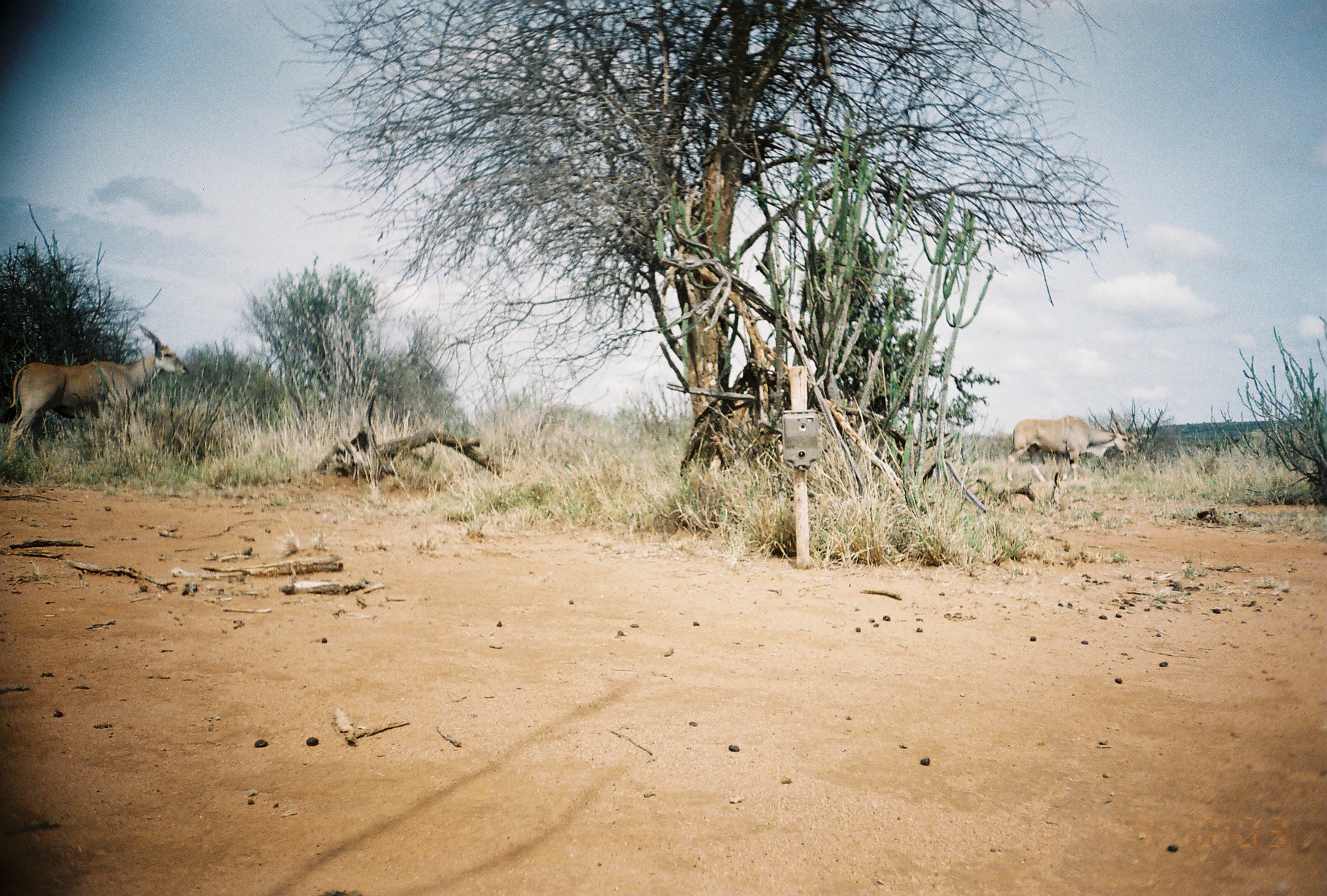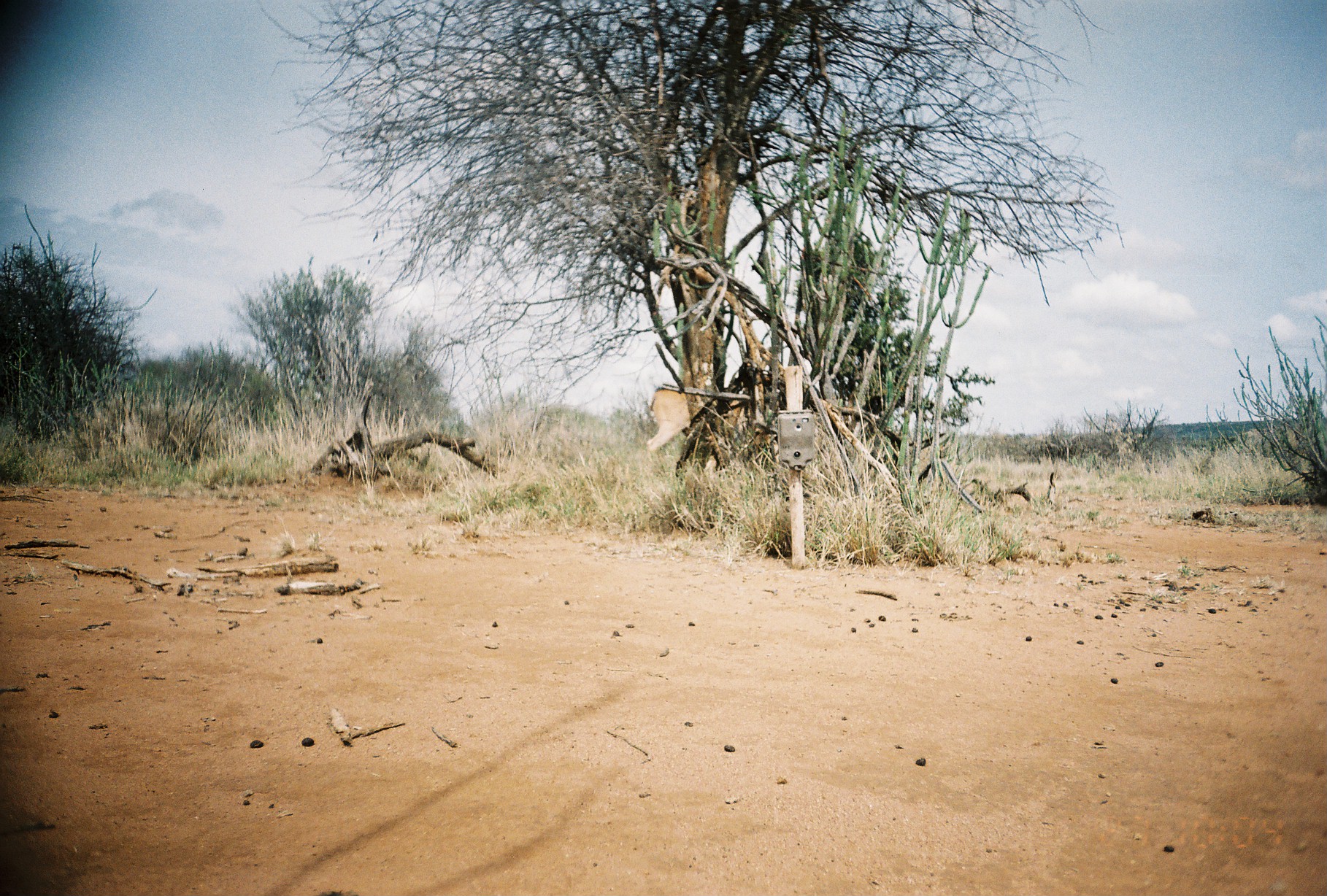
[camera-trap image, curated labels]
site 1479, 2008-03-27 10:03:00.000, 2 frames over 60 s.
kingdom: Animalia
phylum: Chordata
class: Mammalia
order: Artiodactyla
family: Bovidae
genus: Tragelaphus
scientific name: Tragelaphus oryx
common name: eland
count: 2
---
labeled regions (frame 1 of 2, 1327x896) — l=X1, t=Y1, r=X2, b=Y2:
tragelaphus oryx: l=0, t=323, r=189, b=463; l=1007, t=407, r=1133, b=486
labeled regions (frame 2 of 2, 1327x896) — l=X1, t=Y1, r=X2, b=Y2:
tragelaphus oryx: l=645, t=382, r=742, b=462